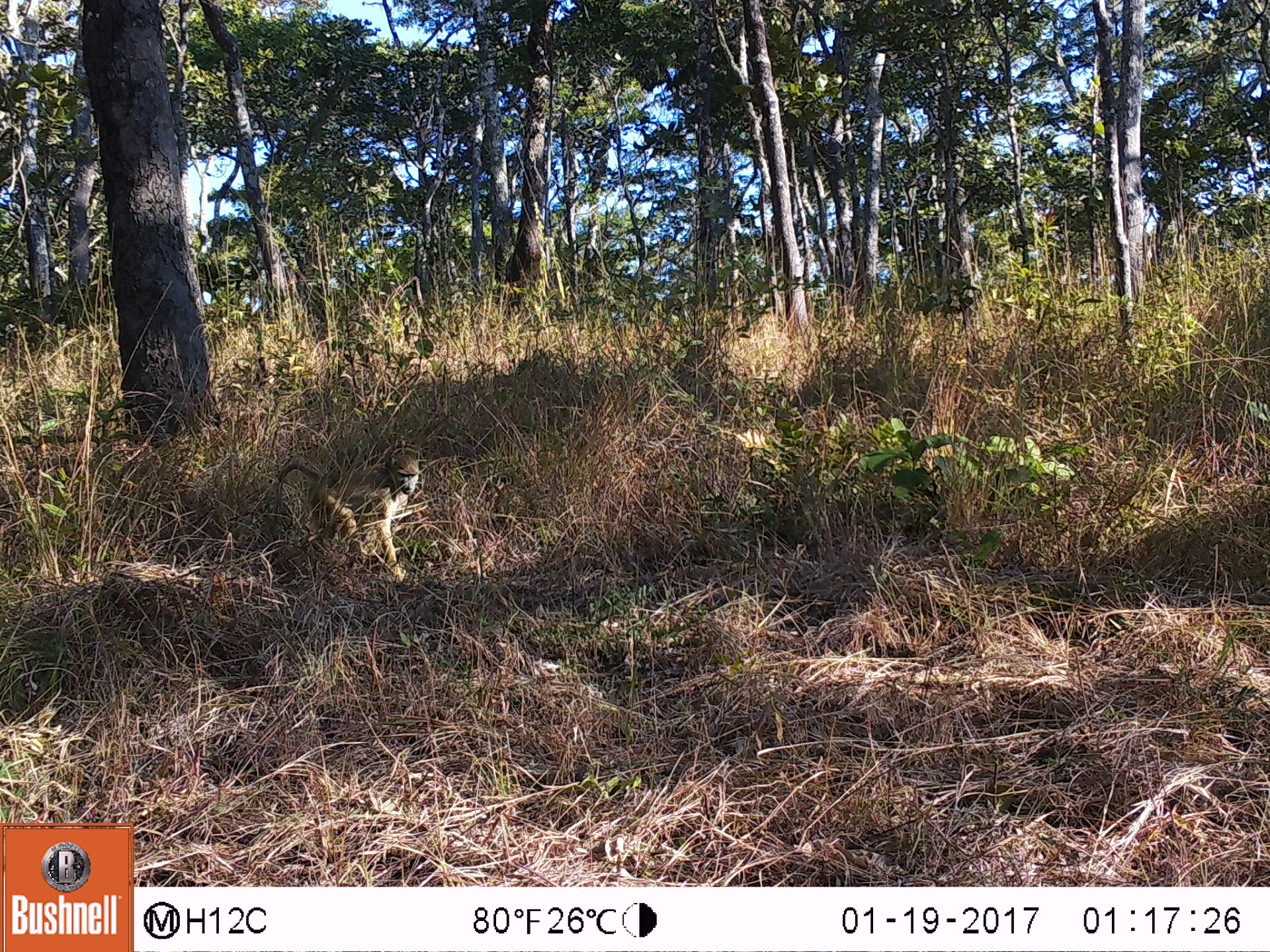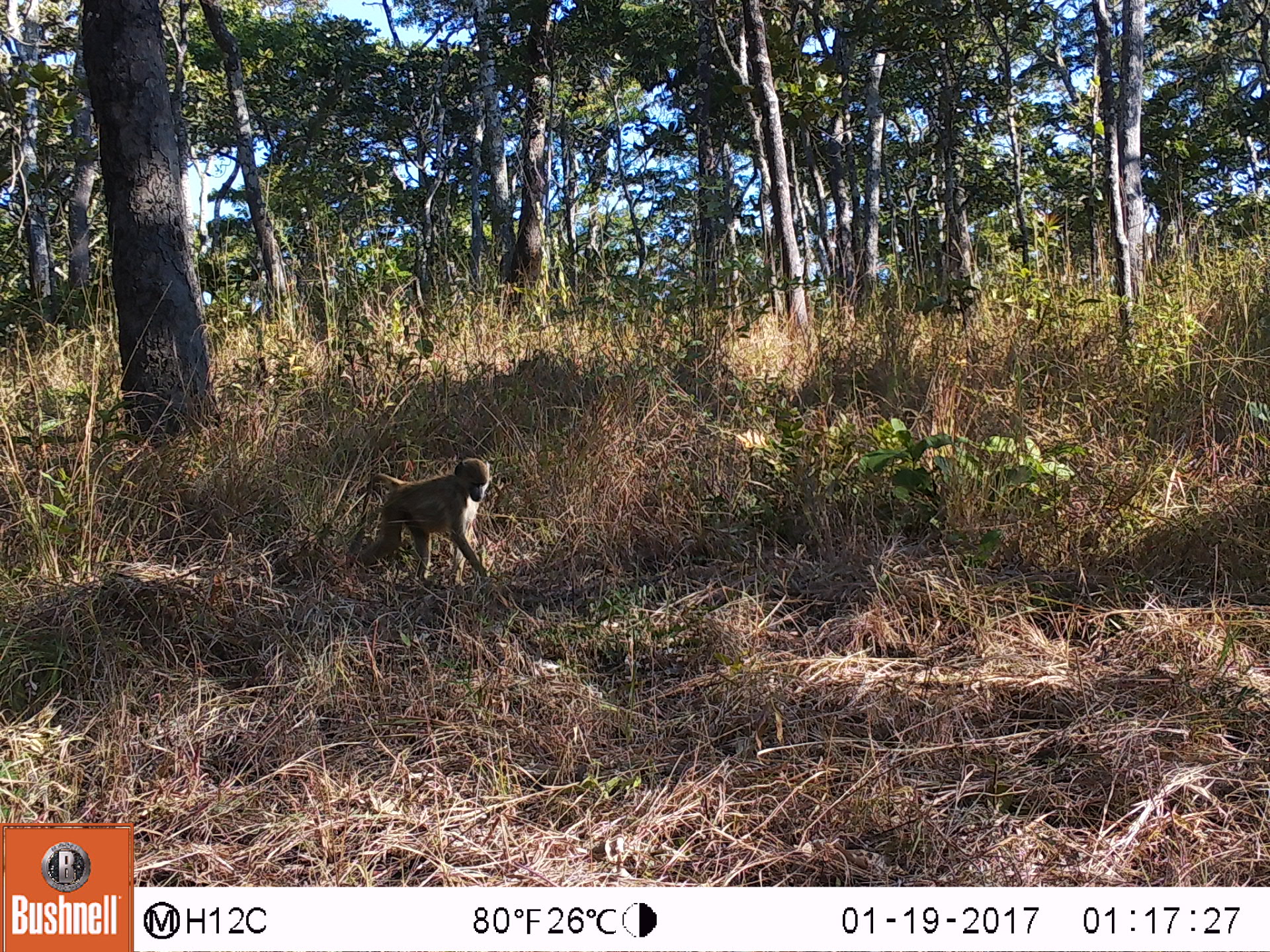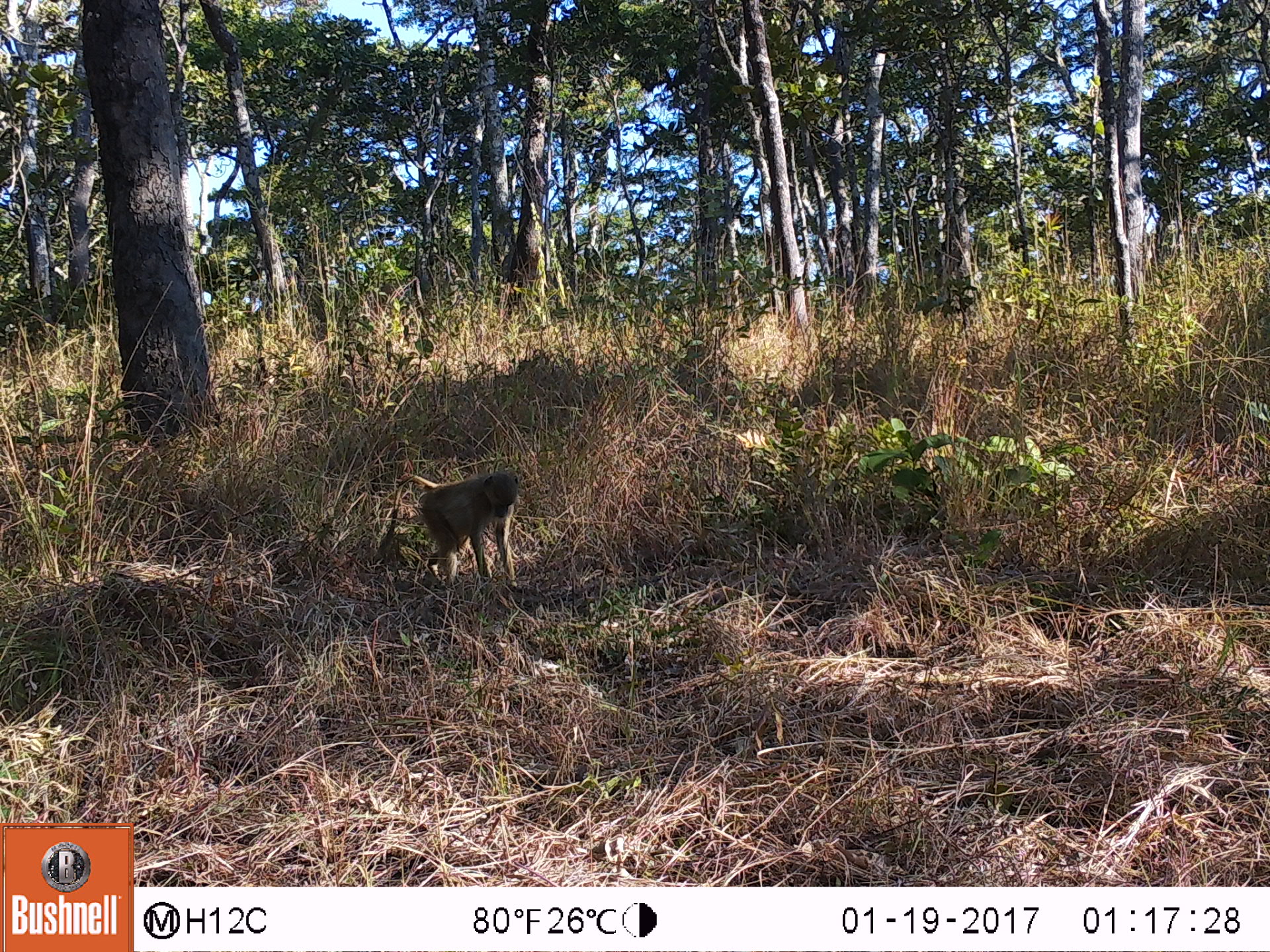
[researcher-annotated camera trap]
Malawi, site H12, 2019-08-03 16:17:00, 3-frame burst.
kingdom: Animalia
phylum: Chordata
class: Mammalia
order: Primates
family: Cercopithecidae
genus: Papio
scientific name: Papio cynocephalus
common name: yellow baboon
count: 1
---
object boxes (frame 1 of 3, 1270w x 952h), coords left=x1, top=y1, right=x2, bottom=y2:
yellow baboon: left=271, top=456, right=432, bottom=580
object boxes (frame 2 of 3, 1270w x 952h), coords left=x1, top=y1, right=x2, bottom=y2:
yellow baboon: left=357, top=444, right=494, bottom=591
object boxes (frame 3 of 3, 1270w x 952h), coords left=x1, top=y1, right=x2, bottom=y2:
yellow baboon: left=381, top=468, right=534, bottom=580